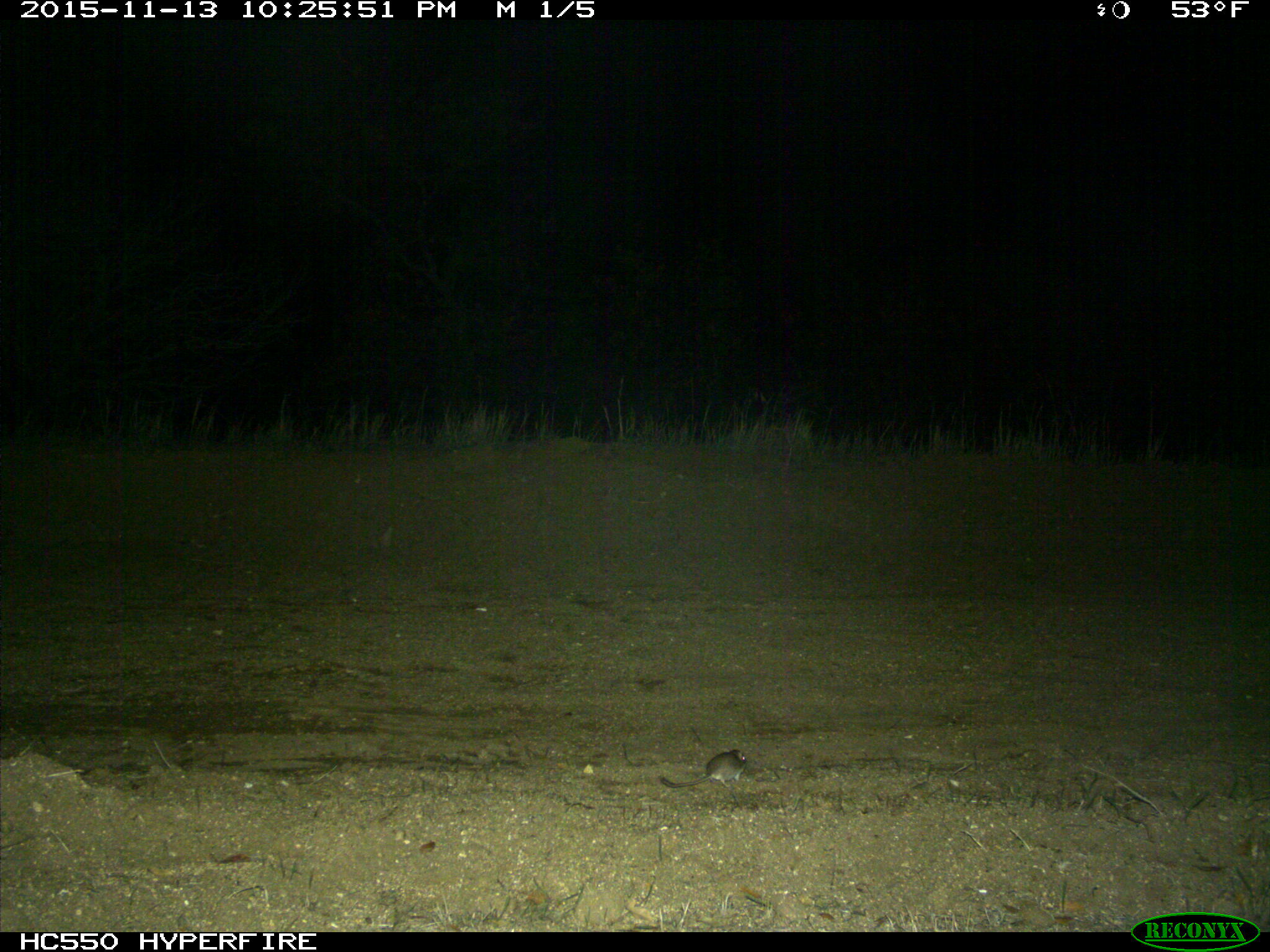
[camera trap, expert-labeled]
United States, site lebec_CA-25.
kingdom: Animalia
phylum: Chordata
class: Mammalia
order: Rodentia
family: Cricetidae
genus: Peromyscus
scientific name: Peromyscus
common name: deermice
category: unidentified deer mouse